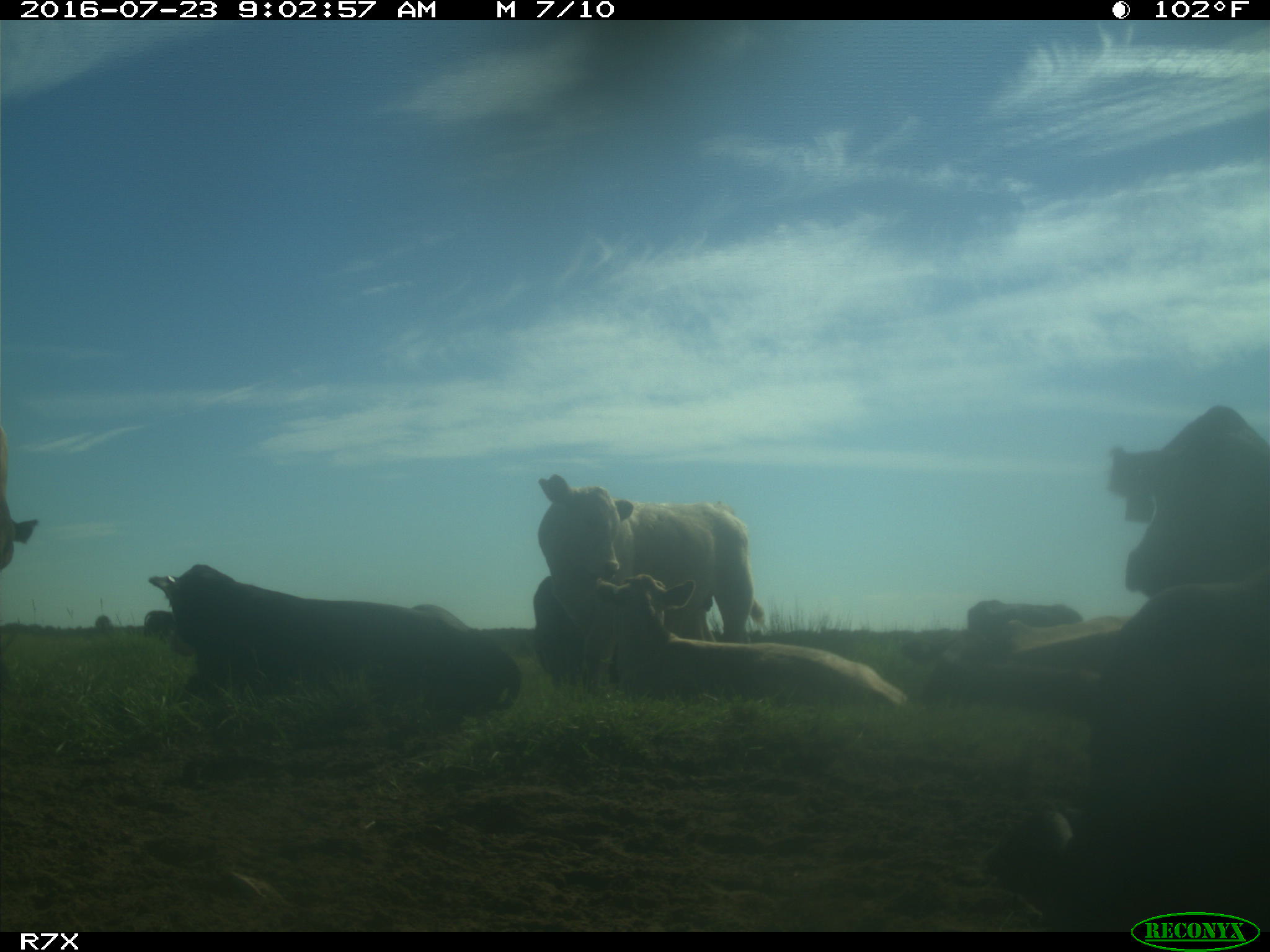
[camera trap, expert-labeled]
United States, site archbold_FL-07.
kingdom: Animalia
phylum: Chordata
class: Mammalia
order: Artiodactyla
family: Bovidae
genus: Bos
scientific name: Bos taurus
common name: domestic cow